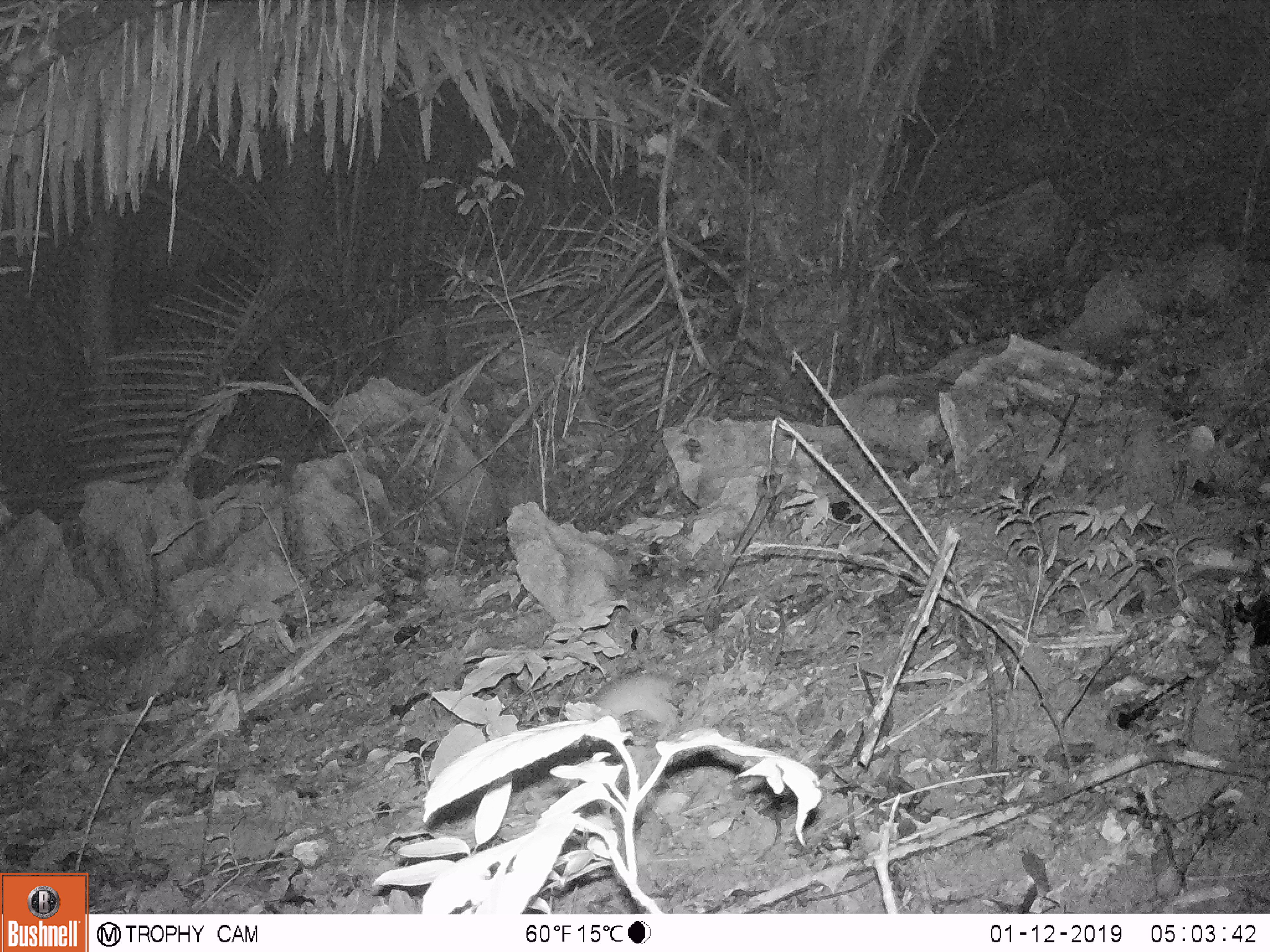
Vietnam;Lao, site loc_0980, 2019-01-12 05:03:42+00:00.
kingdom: Animalia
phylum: Chordata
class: Mammalia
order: Rodentia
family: Muridae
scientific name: Muridae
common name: old-world mice and rats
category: unidentified murid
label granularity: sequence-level